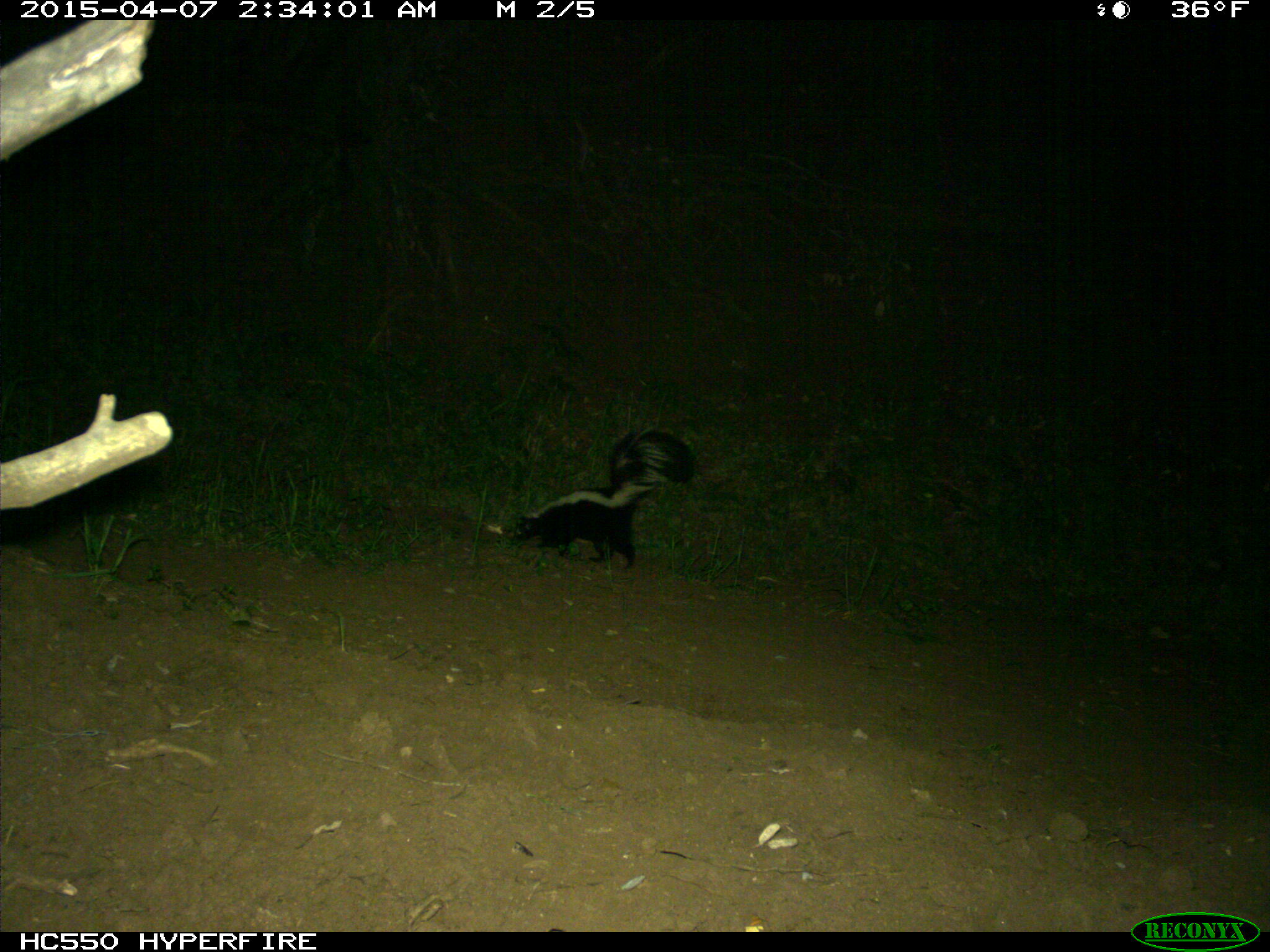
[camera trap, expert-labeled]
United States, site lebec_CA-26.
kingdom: Animalia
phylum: Chordata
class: Mammalia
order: Carnivora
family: Mephitidae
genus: Mephitis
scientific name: Mephitis mephitis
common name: striped skunk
Mephitis mephitis (striped skunk).